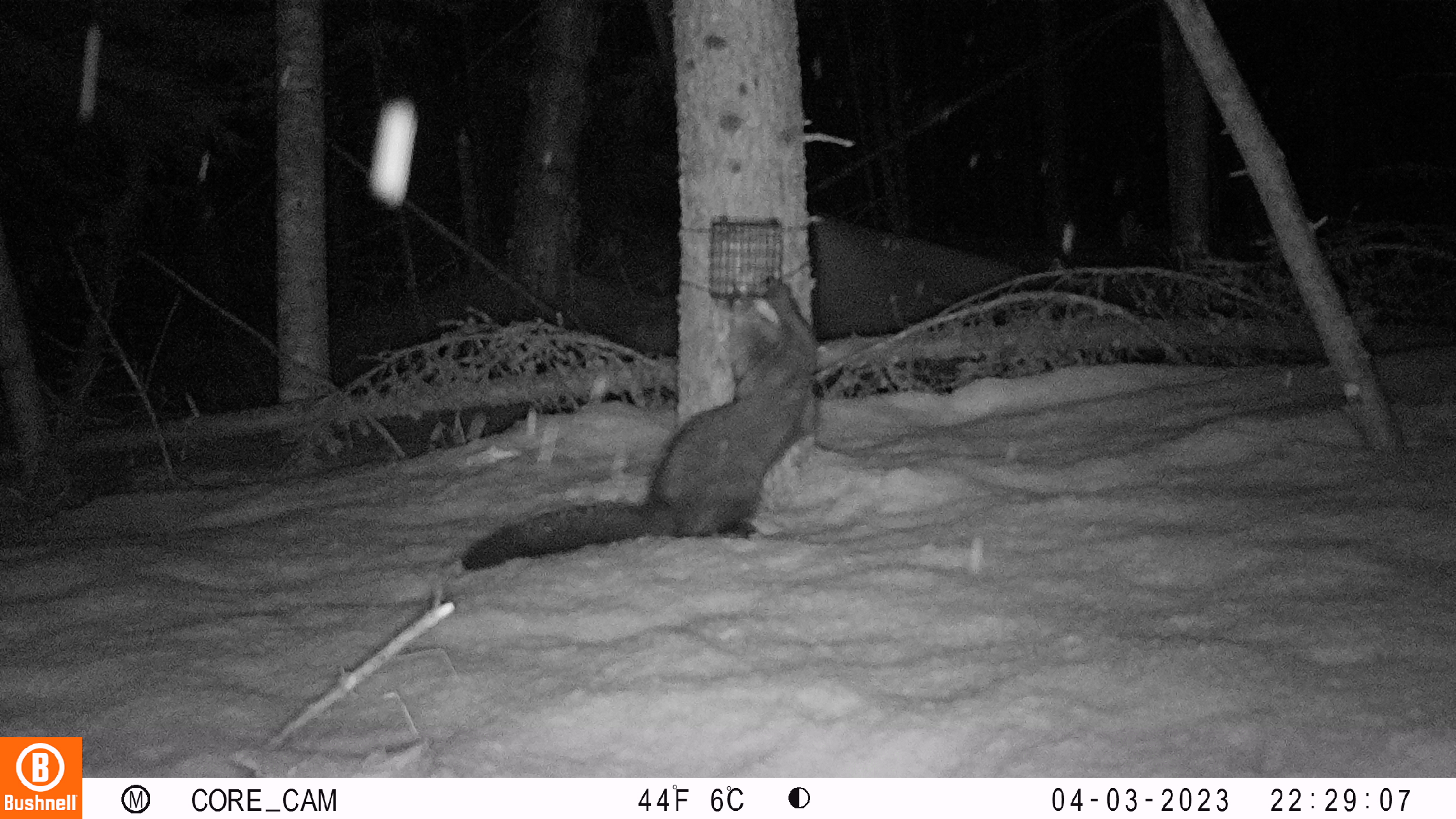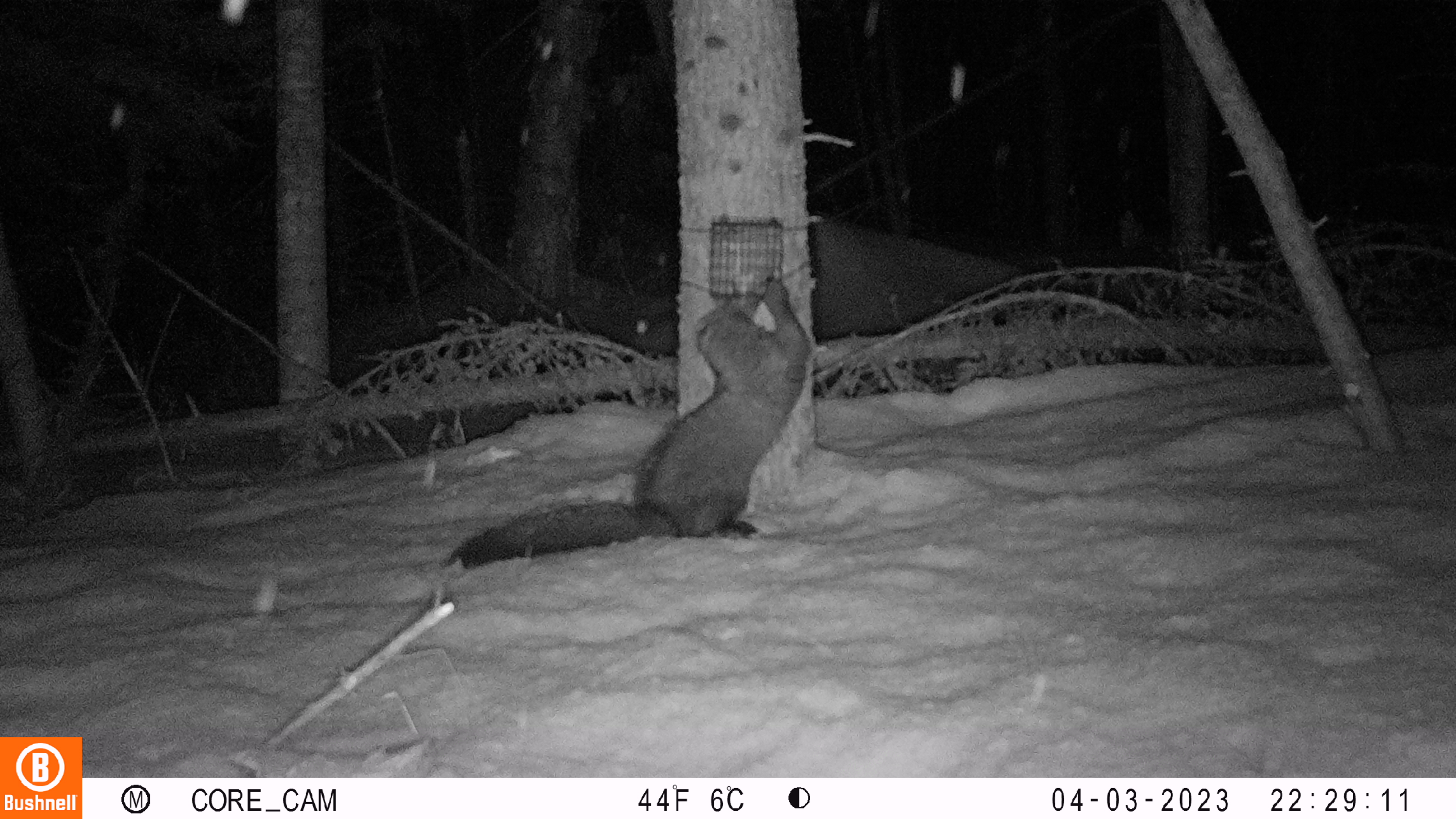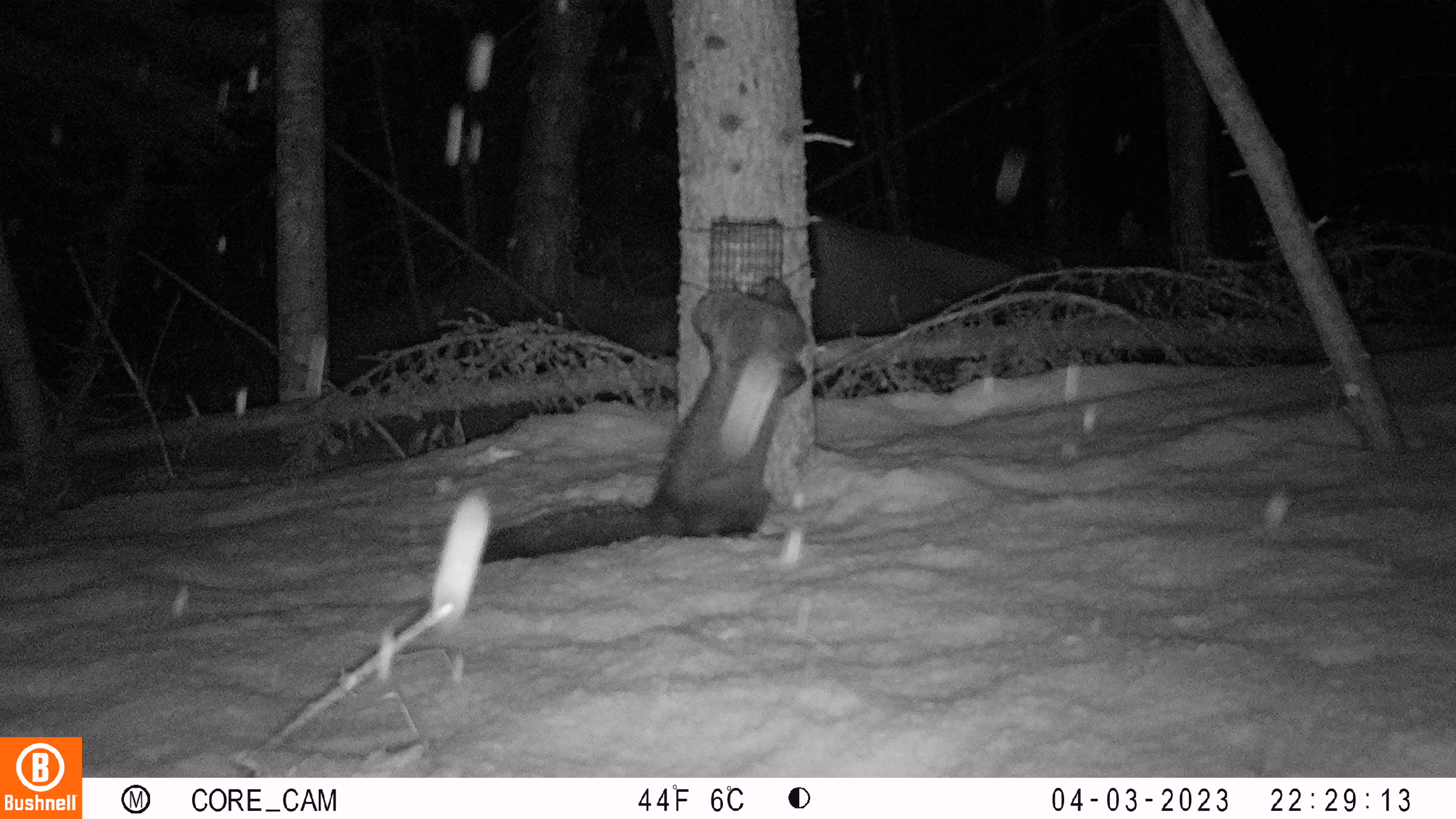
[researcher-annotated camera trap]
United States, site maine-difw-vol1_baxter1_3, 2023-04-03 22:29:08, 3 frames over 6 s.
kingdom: Animalia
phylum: Chordata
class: Mammalia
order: Carnivora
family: Mustelidae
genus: Pekania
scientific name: Pekania pennanti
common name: fisher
Fisher (Pekania pennanti).